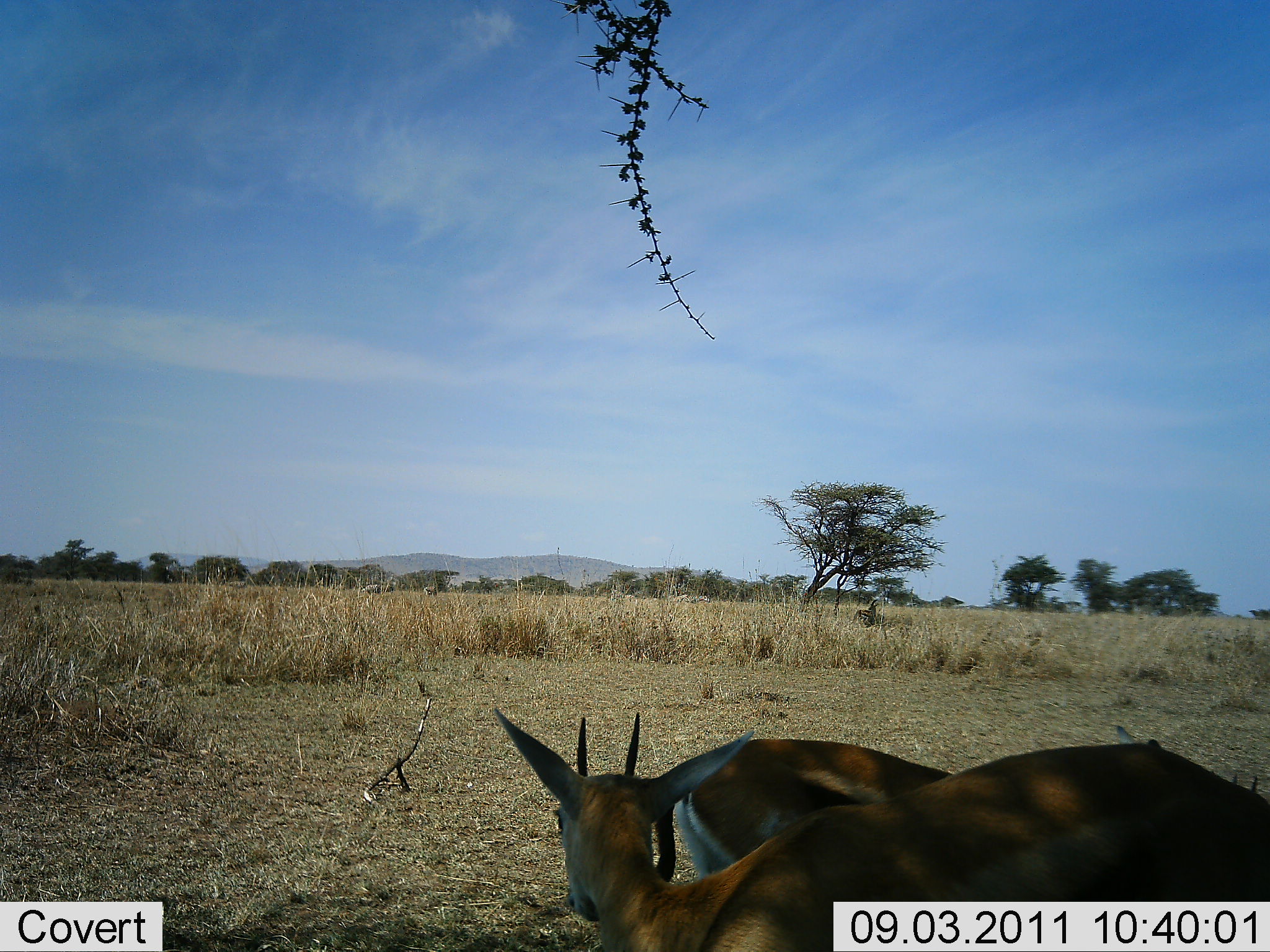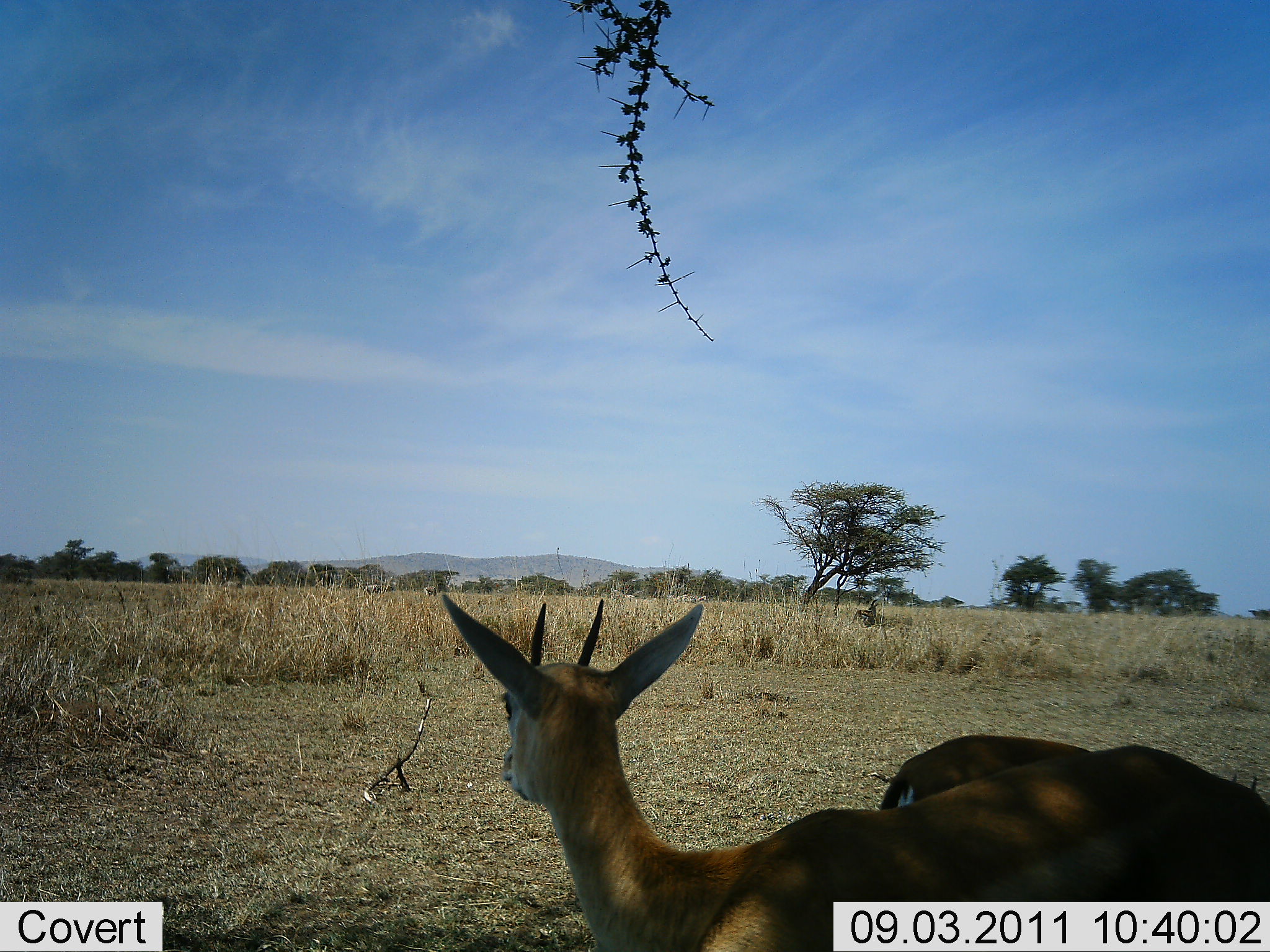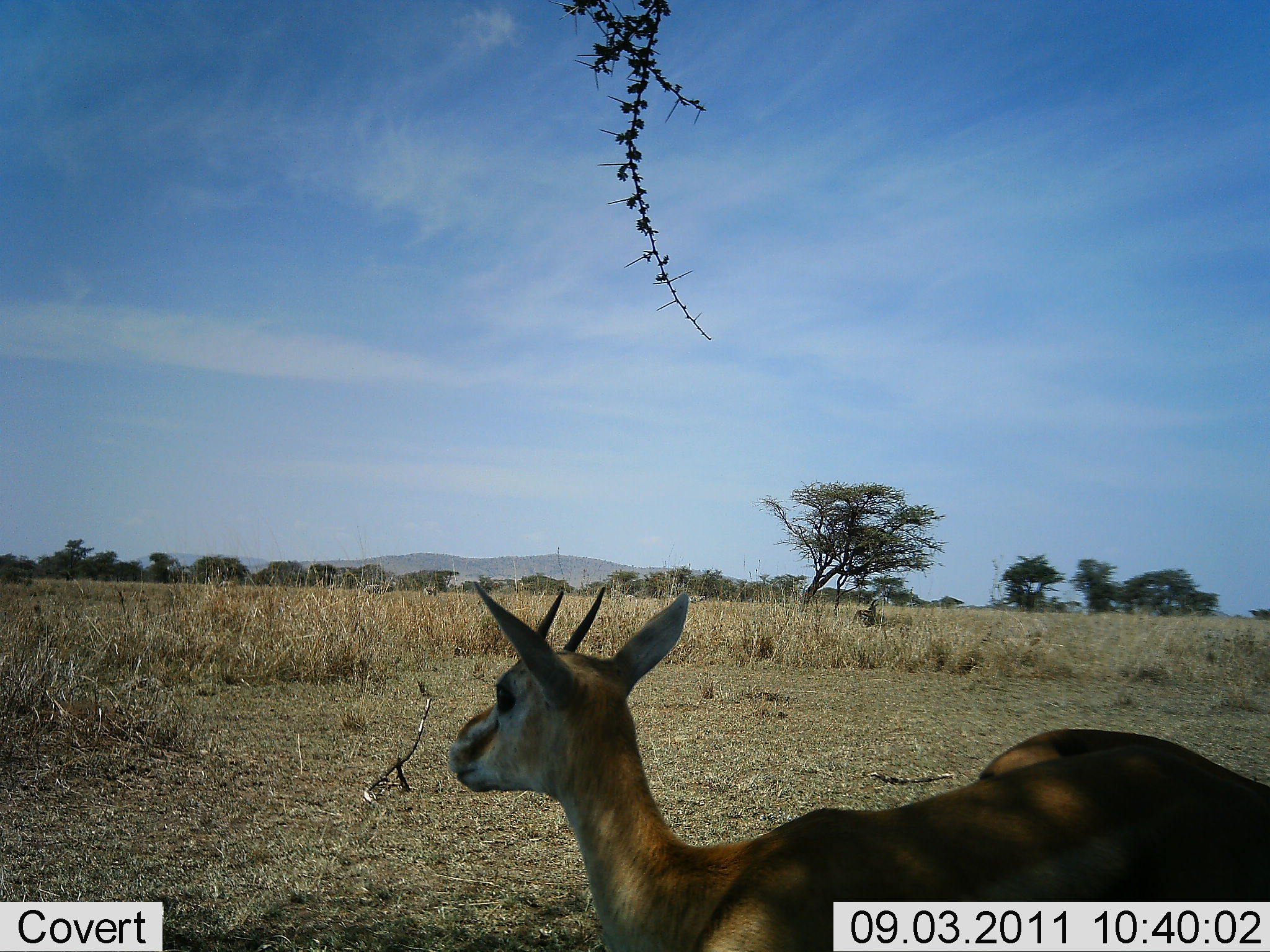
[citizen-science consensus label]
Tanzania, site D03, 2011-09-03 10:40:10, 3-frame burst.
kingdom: Animalia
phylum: Chordata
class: Mammalia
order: Artiodactyla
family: Bovidae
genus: Eudorcas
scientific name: Eudorcas thomsonii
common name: thomson's gazelle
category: gazellethomsons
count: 2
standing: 69%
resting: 0%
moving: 23%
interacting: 8%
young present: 0%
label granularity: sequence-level